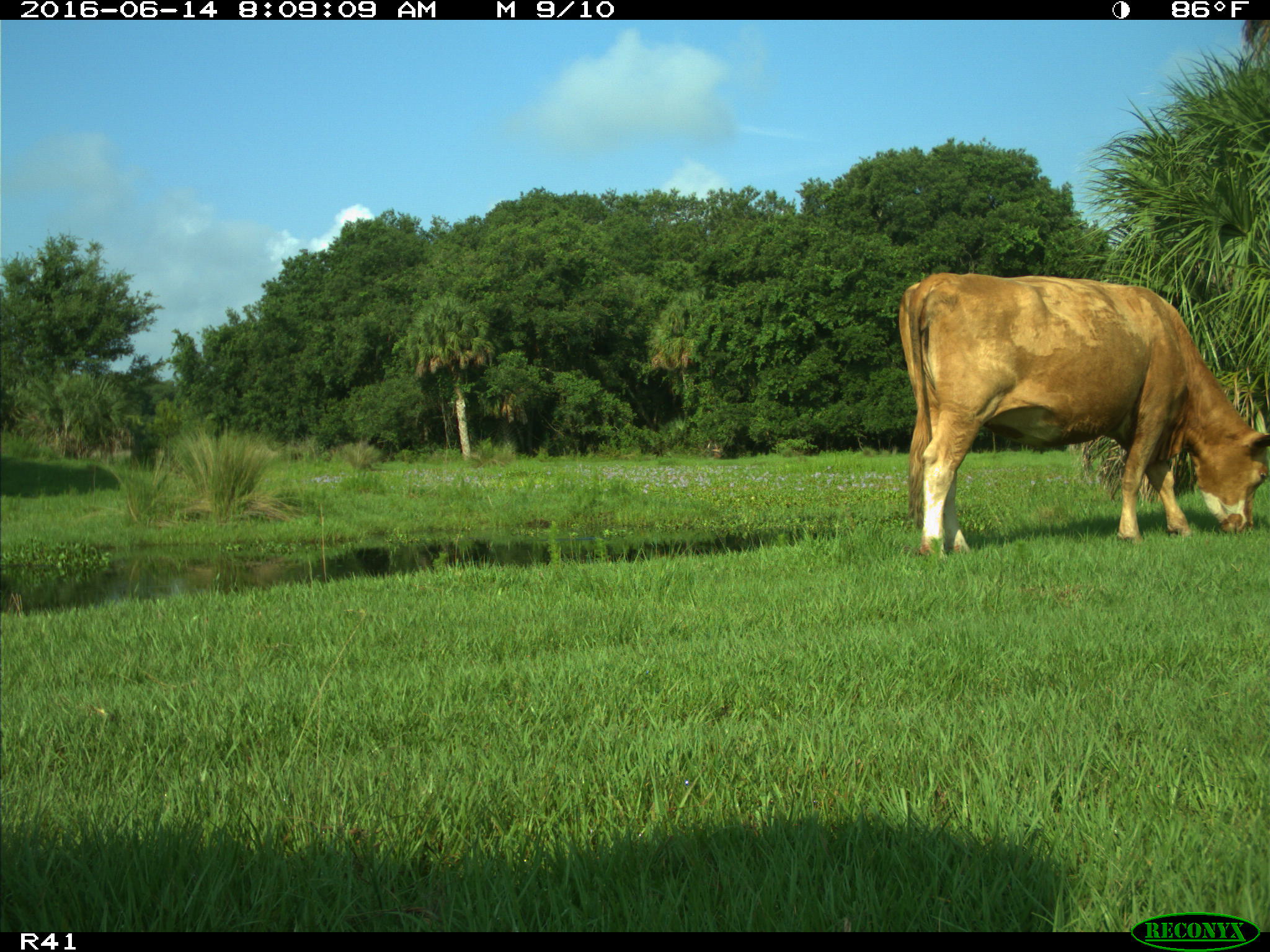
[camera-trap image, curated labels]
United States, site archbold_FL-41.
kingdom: Animalia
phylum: Chordata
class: Mammalia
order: Artiodactyla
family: Bovidae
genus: Bos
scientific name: Bos taurus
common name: domestic cow